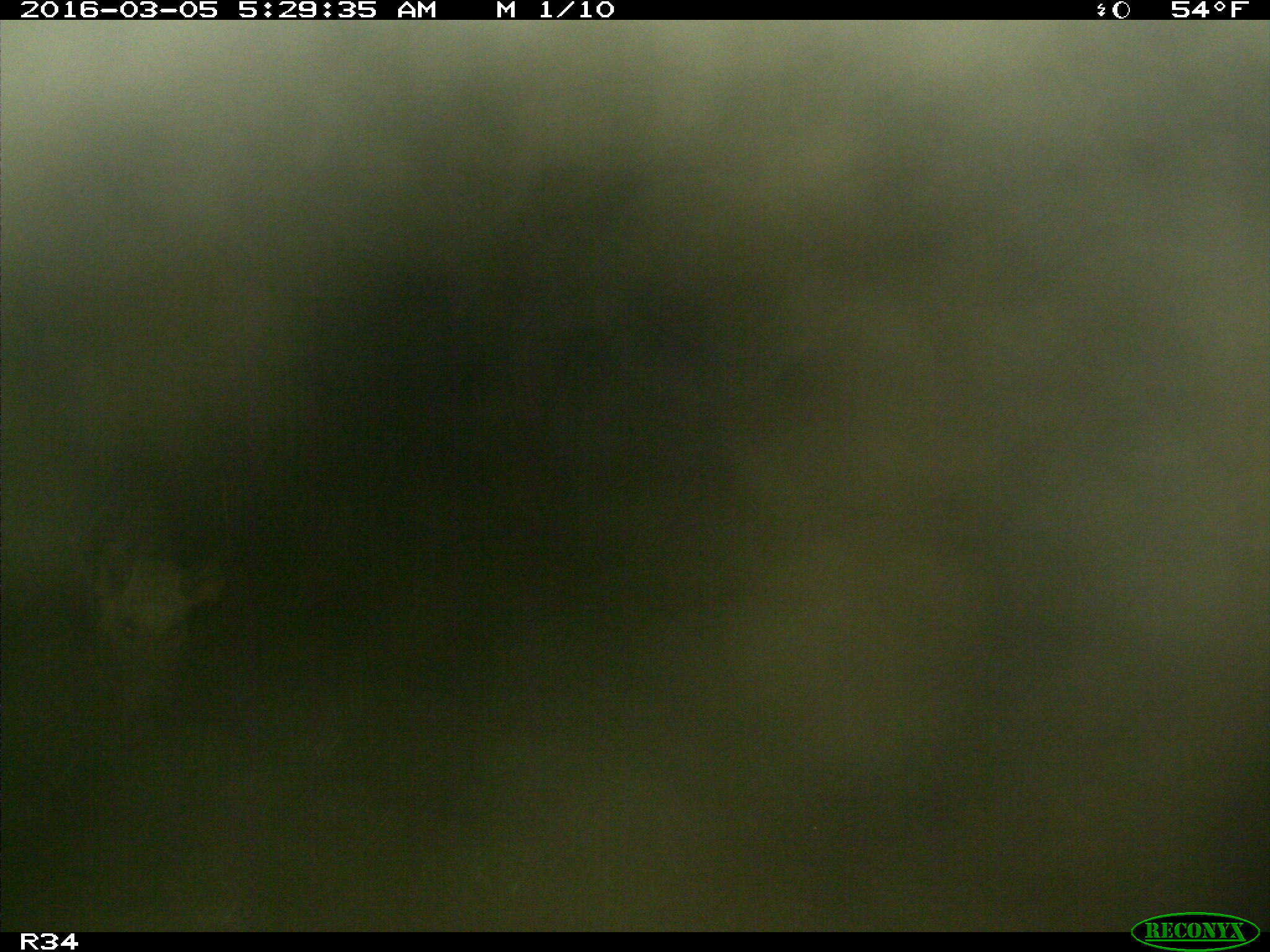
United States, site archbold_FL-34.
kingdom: Animalia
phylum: Chordata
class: Mammalia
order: Artiodactyla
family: Suidae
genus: Sus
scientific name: Sus scrofa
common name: wild boar